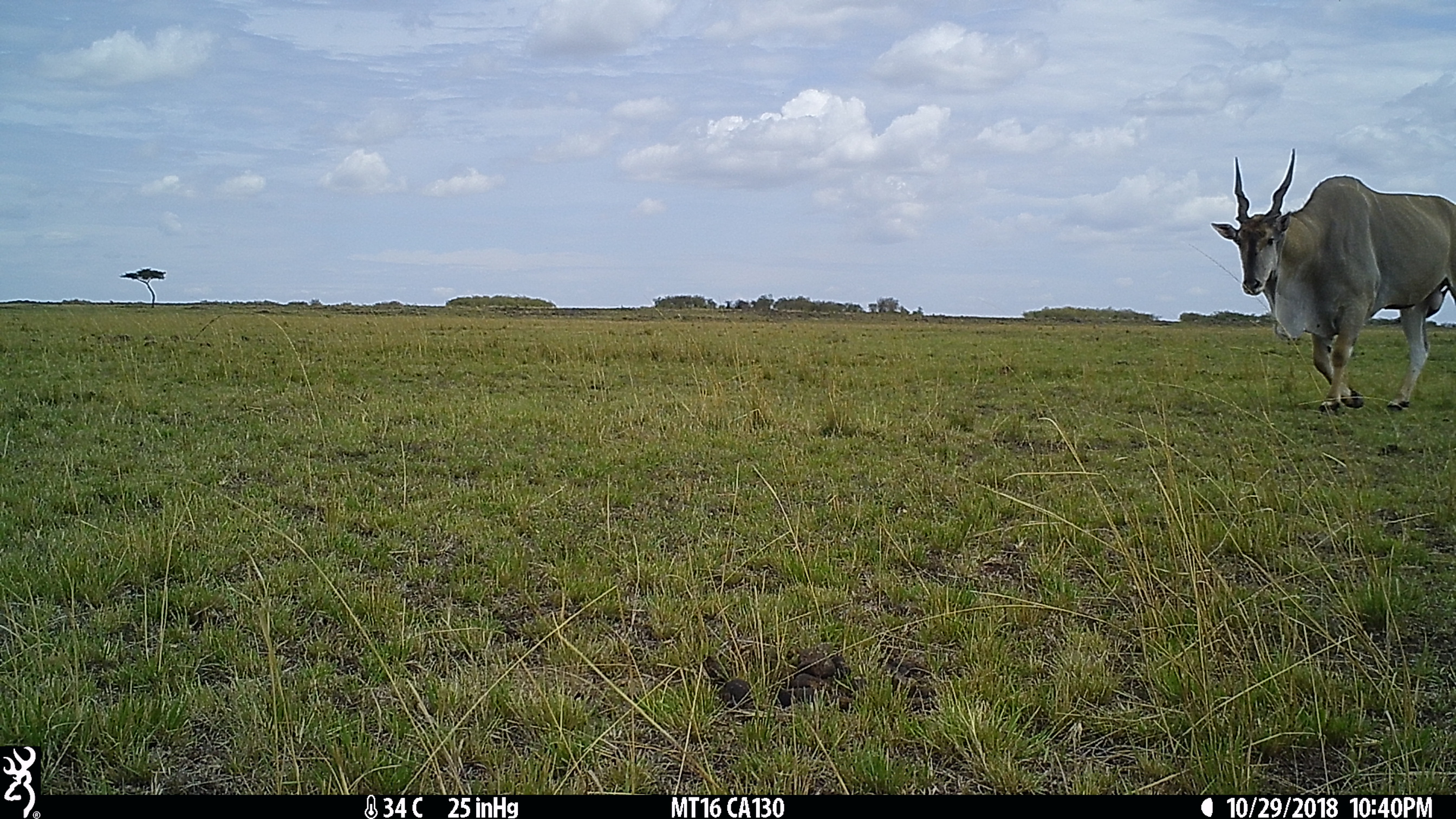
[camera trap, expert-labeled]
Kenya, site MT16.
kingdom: Animalia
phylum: Chordata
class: Mammalia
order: Artiodactyla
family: Bovidae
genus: Tragelaphus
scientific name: Tragelaphus oryx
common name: eland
Eland (Tragelaphus oryx).